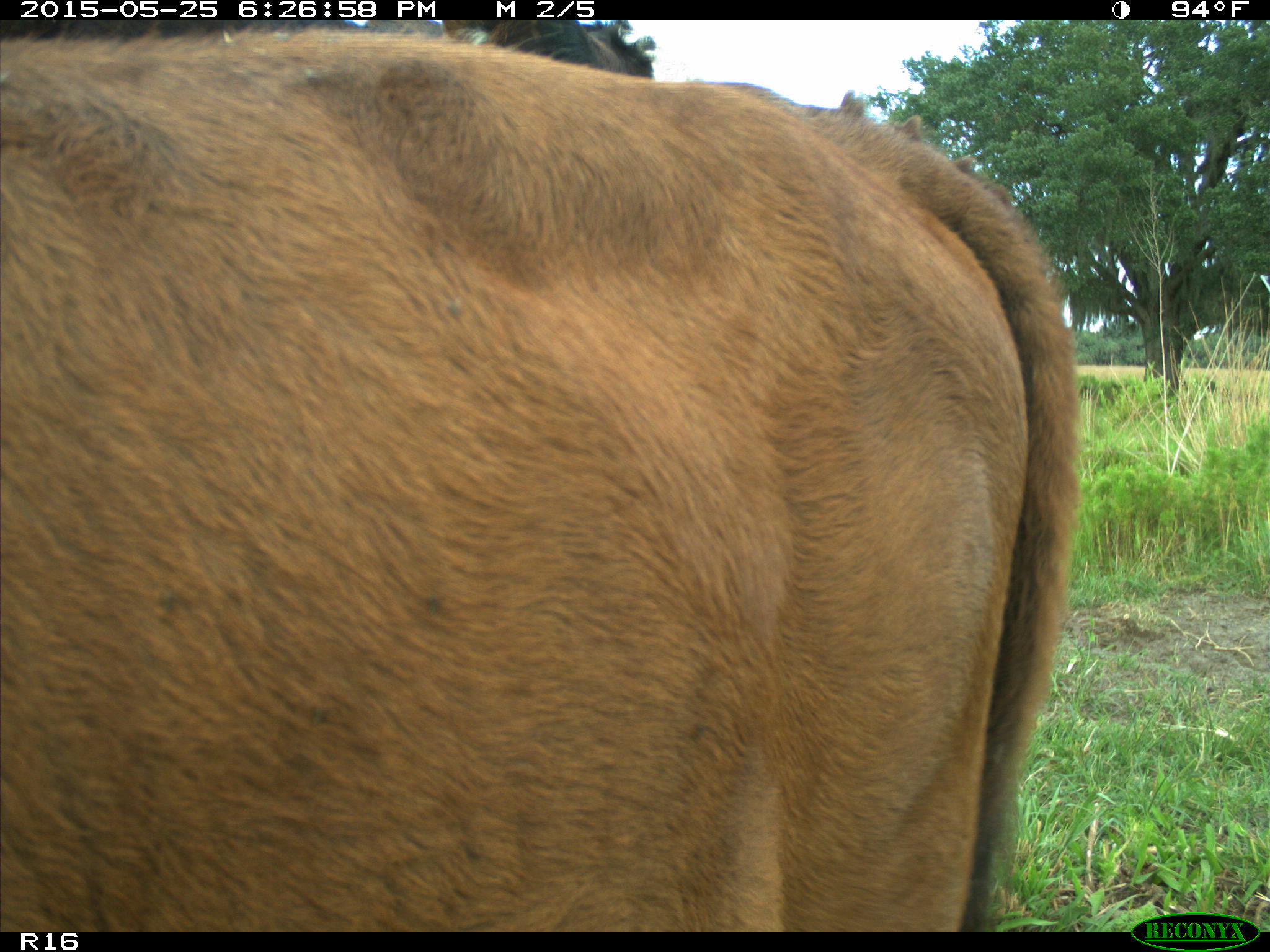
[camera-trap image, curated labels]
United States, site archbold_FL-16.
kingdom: Animalia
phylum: Chordata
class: Mammalia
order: Artiodactyla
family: Bovidae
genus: Bos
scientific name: Bos taurus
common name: domestic cow